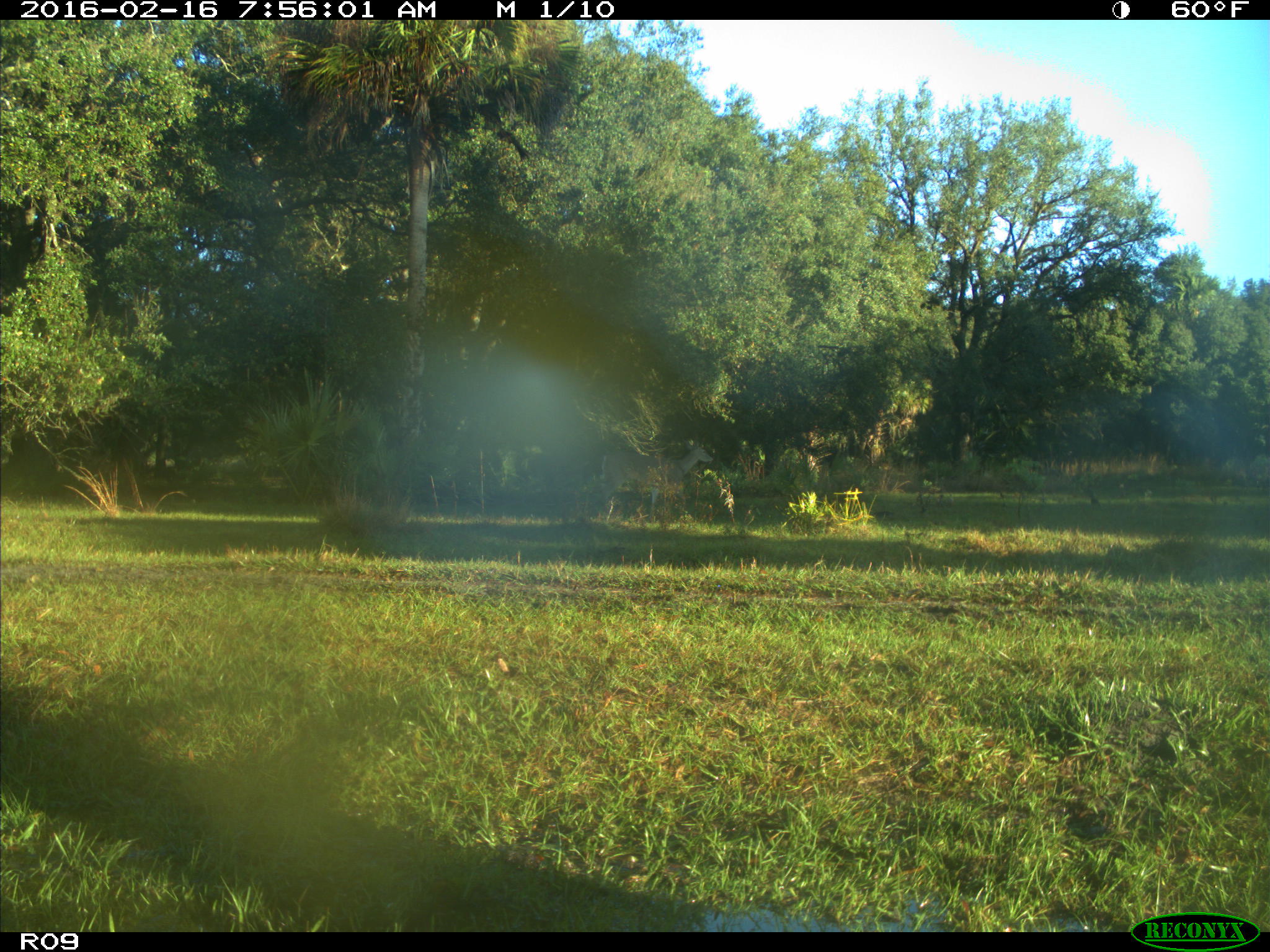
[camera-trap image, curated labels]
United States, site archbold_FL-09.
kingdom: Animalia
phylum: Chordata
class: Mammalia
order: Artiodactyla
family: Cervidae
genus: Odocoileus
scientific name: Odocoileus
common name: deer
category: unidentified deer